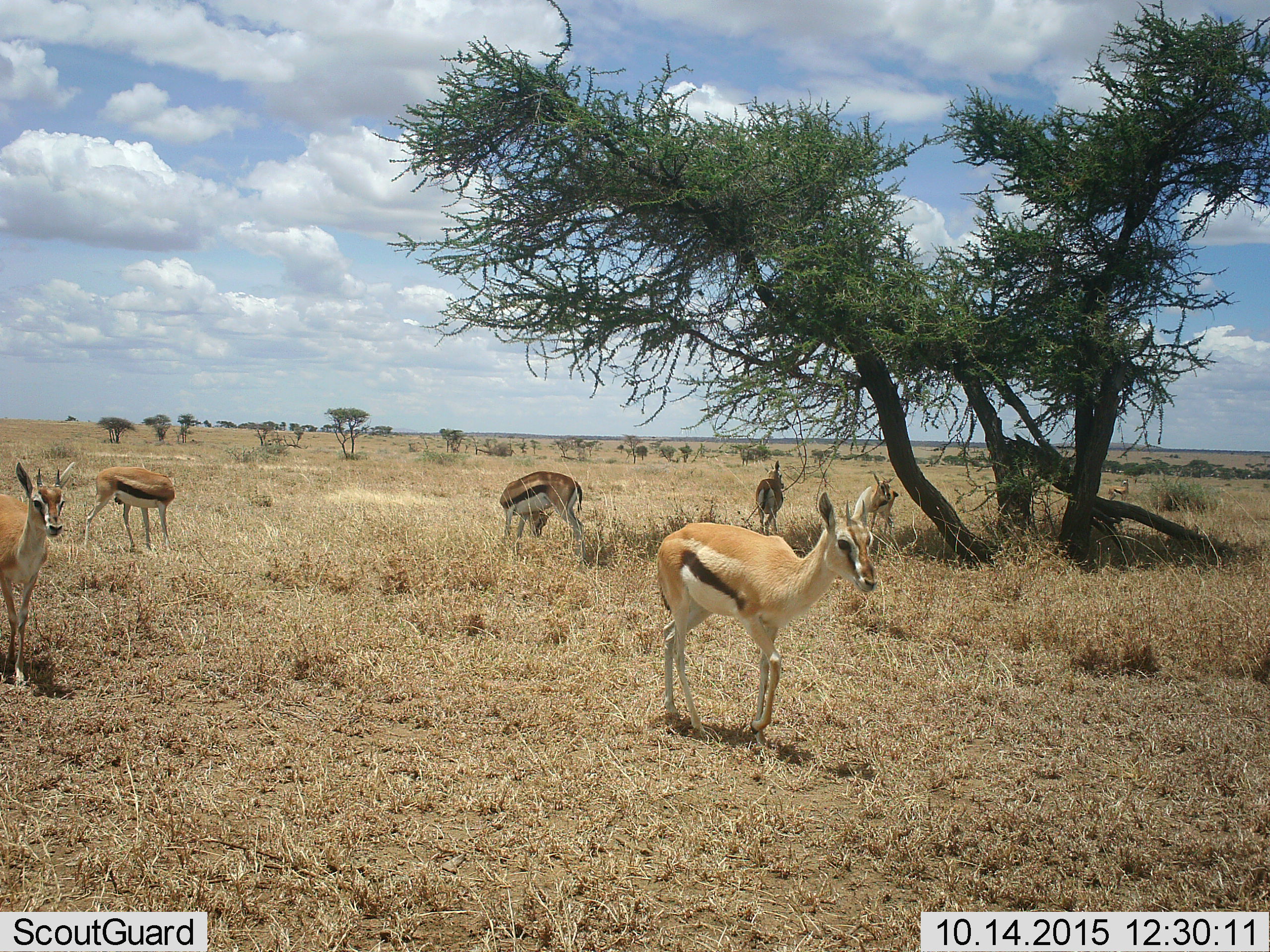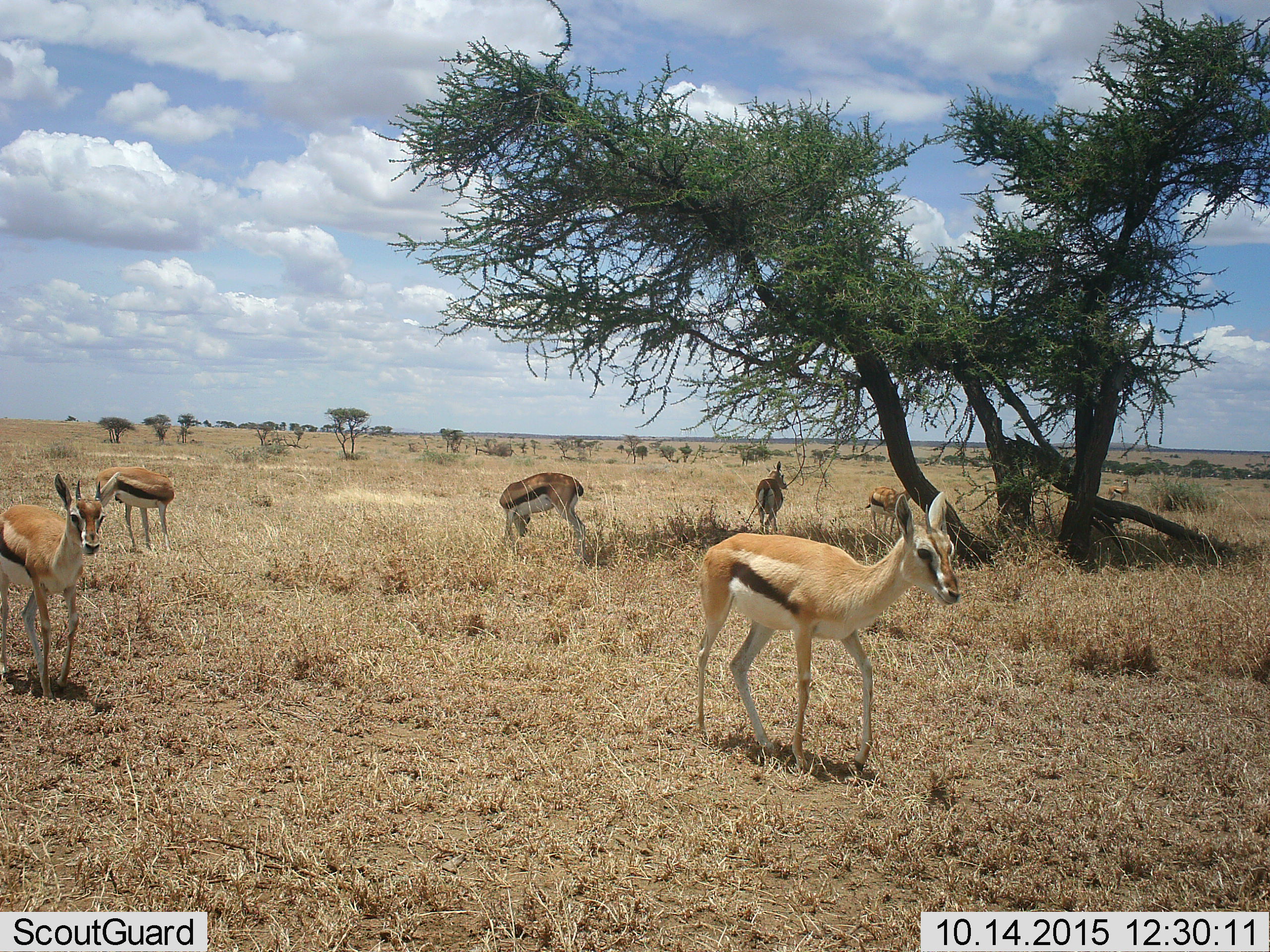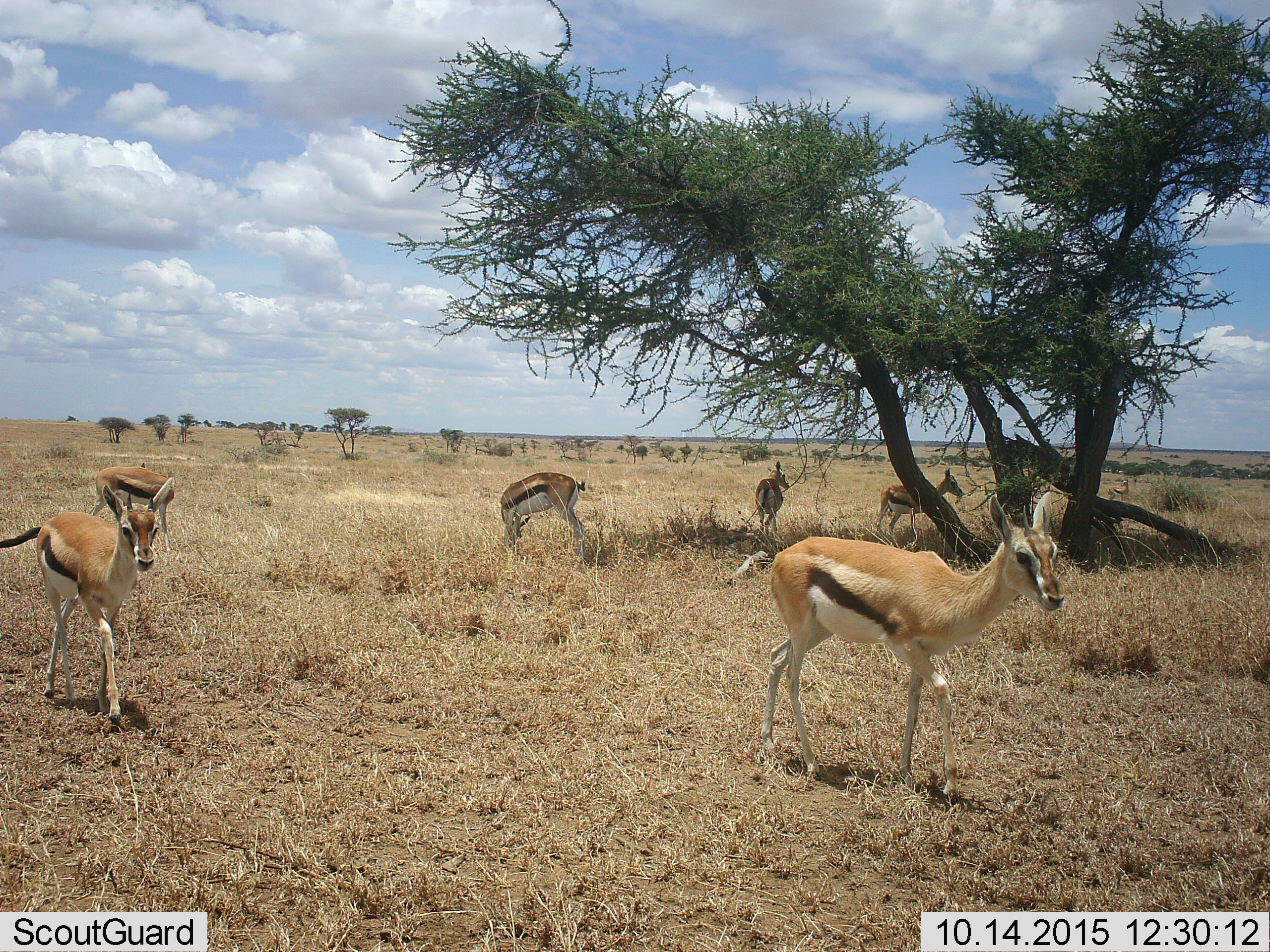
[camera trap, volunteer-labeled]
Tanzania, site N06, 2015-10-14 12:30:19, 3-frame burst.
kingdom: Animalia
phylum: Chordata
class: Mammalia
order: Artiodactyla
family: Bovidae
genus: Eudorcas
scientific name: Eudorcas thomsonii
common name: thomson's gazelle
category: gazellethomsons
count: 6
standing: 100%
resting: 0%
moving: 67%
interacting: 0%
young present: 0%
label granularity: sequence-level